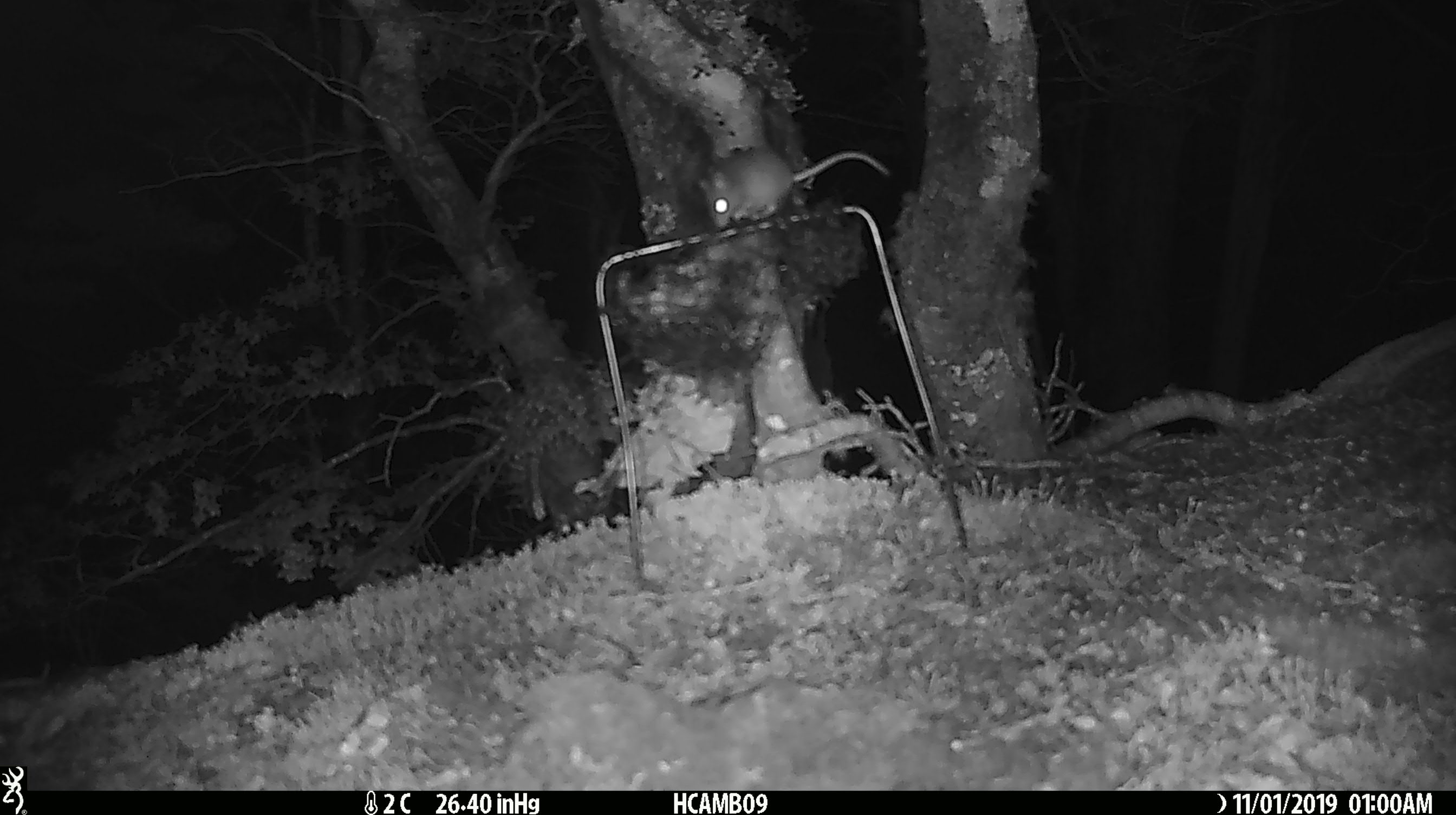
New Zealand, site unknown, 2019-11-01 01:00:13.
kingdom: Animalia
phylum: Chordata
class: Mammalia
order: Rodentia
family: Muridae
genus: Mus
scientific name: Mus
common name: mouse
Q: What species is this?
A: Mouse (Mus).